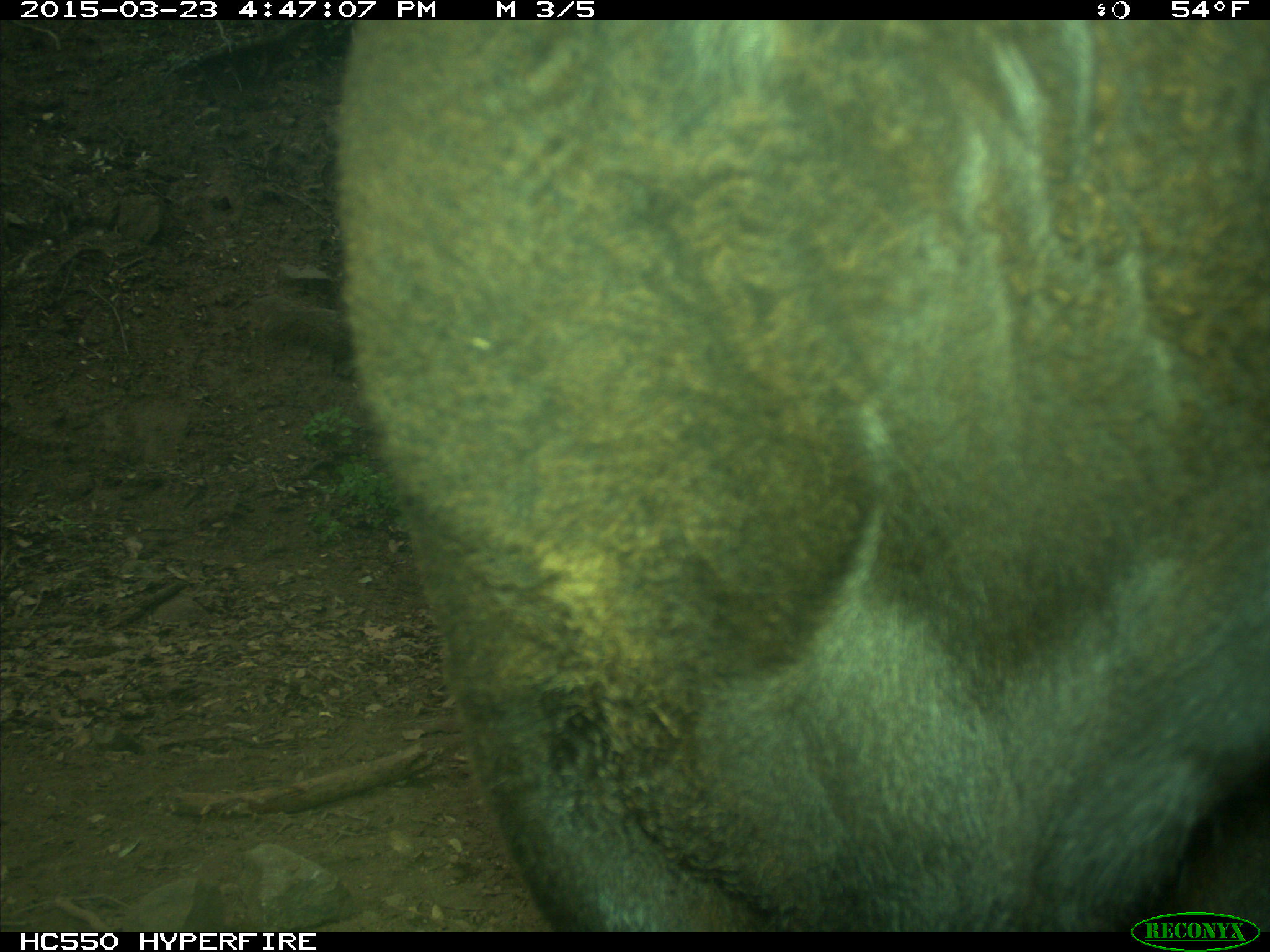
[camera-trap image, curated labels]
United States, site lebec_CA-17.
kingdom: Animalia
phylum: Chordata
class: Mammalia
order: Artiodactyla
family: Bovidae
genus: Bos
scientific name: Bos taurus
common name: domestic cow